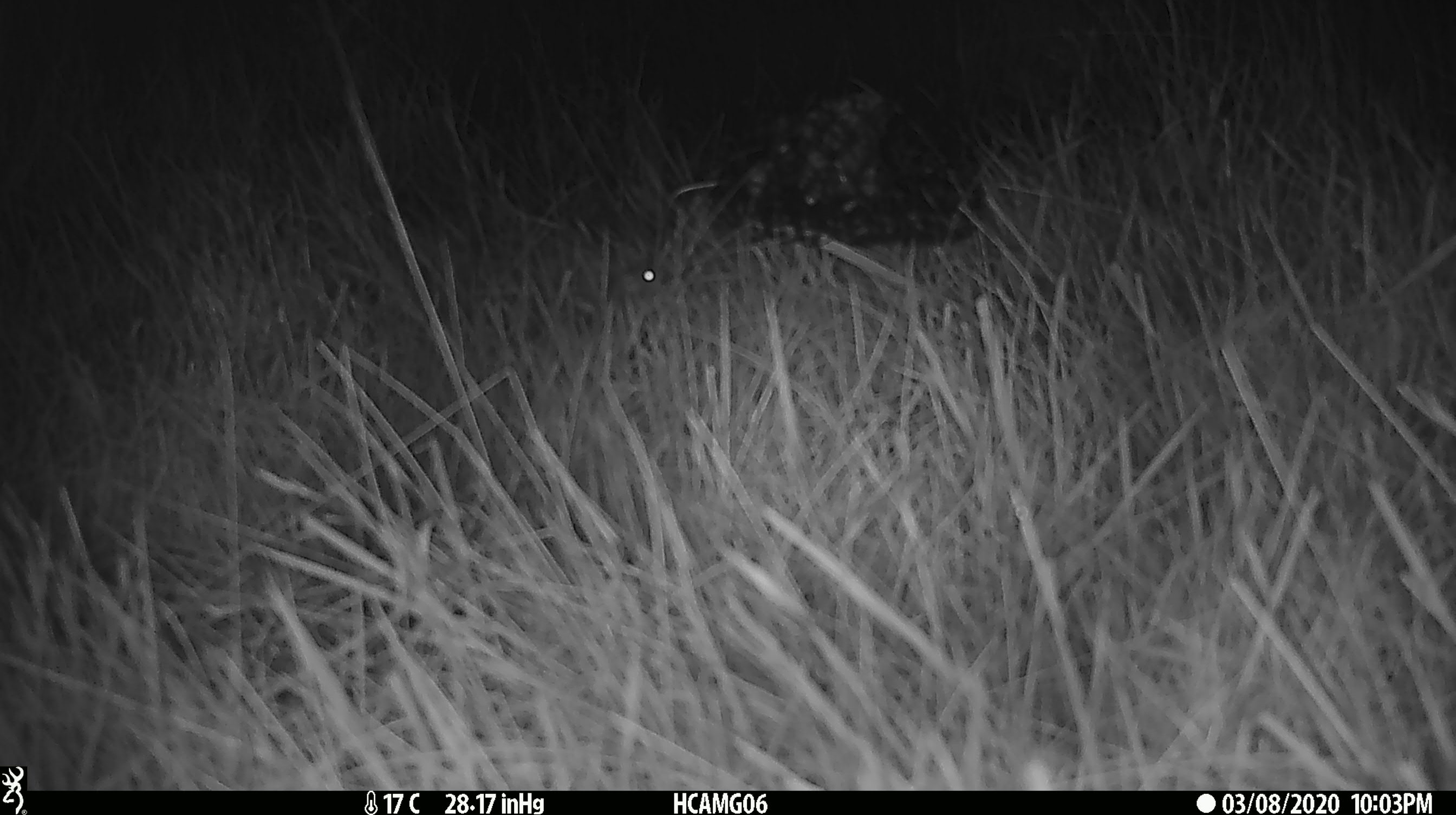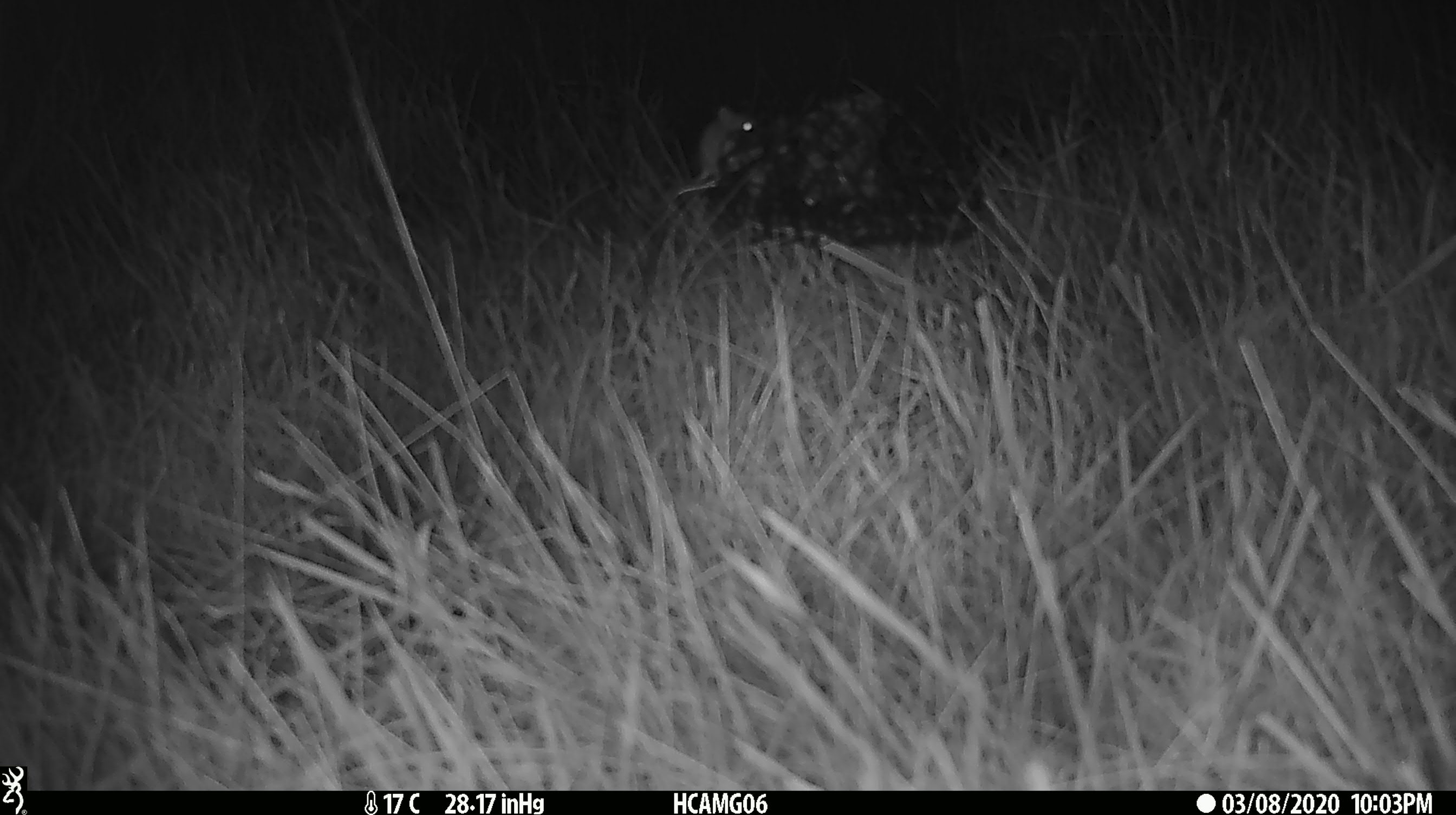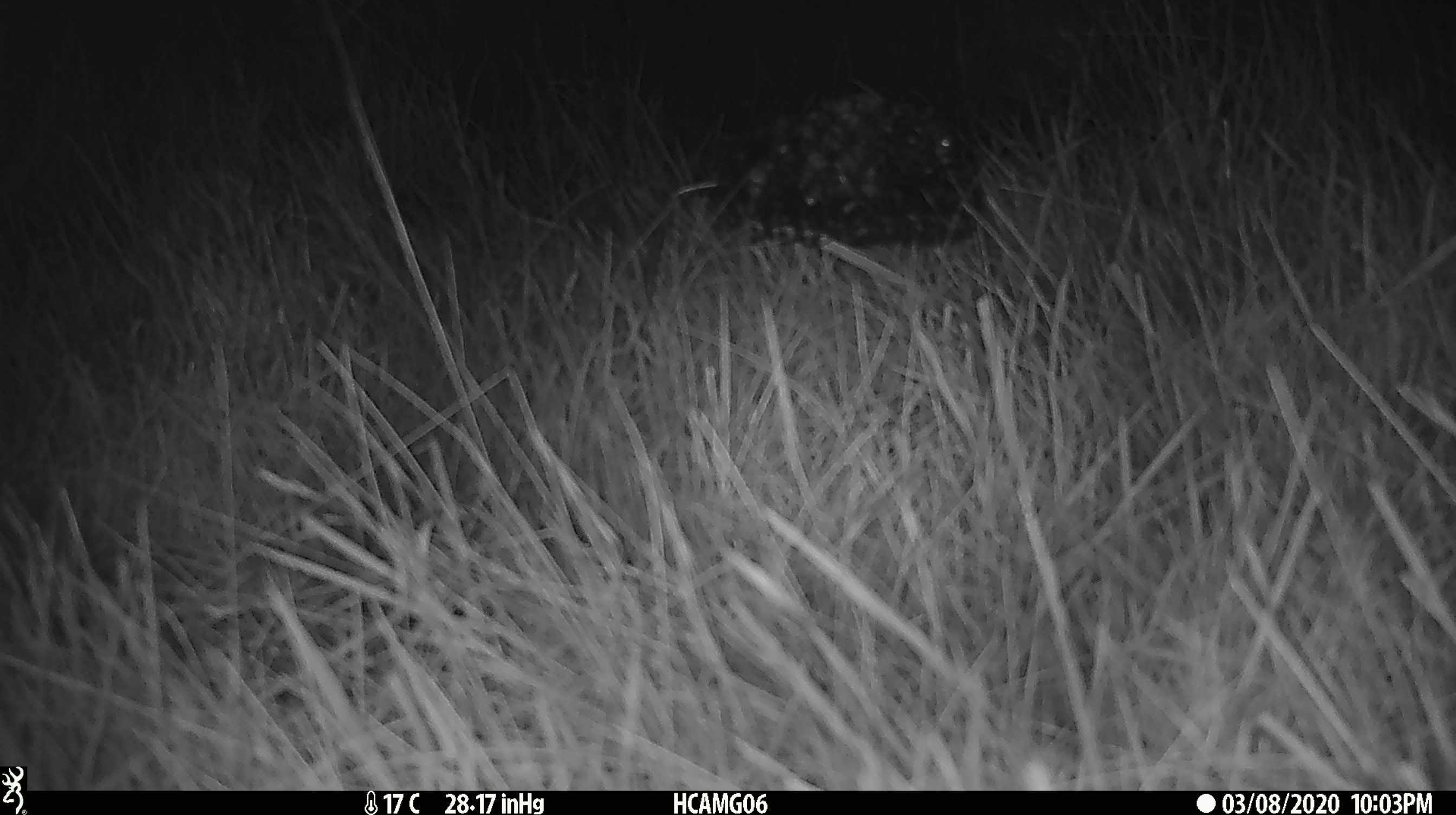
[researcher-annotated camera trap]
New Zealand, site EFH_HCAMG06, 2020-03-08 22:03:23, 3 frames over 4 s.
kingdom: Animalia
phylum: Chordata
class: Mammalia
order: Rodentia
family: Muridae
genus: Mus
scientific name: Mus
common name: mouse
Mouse (Mus).